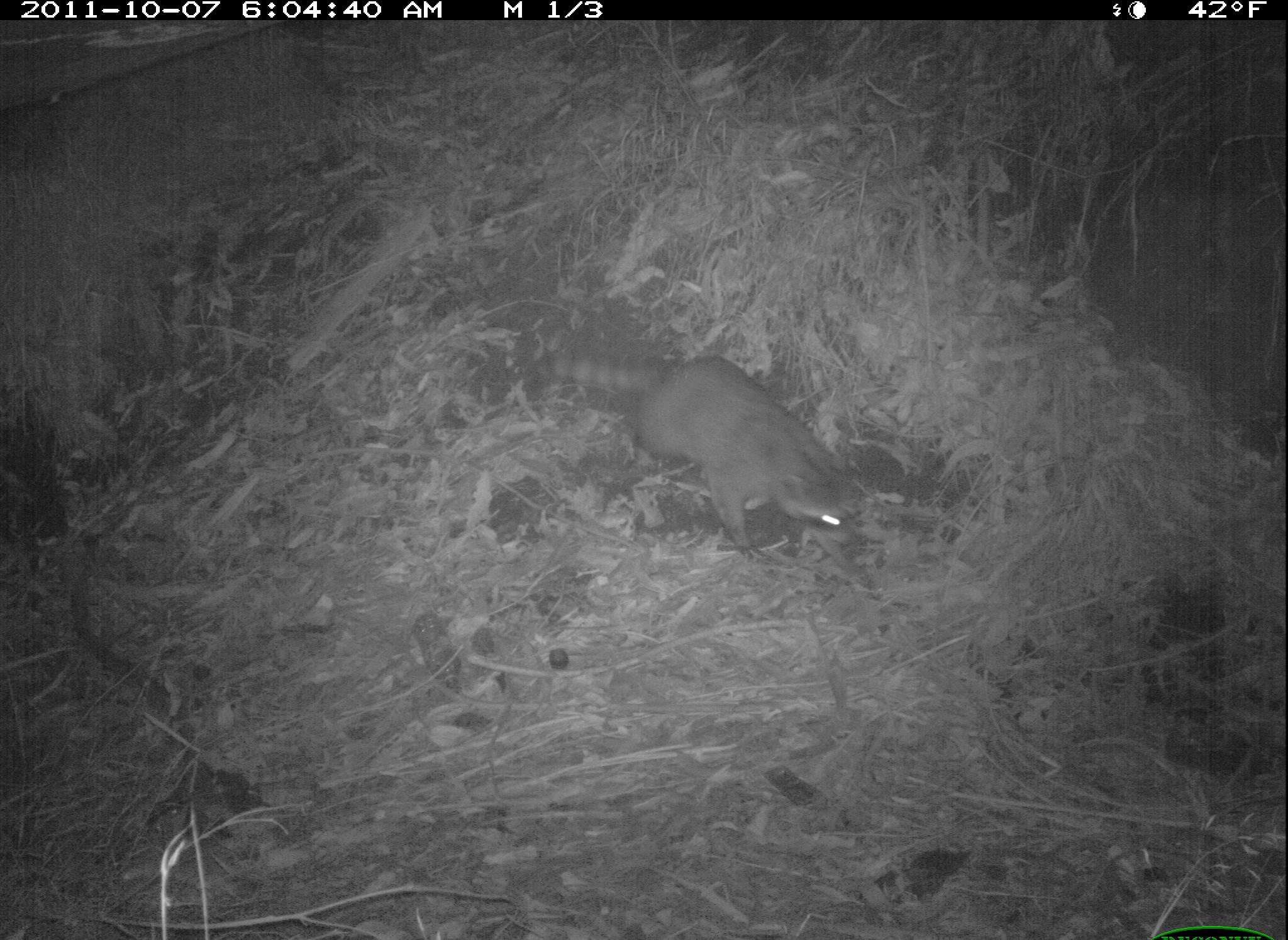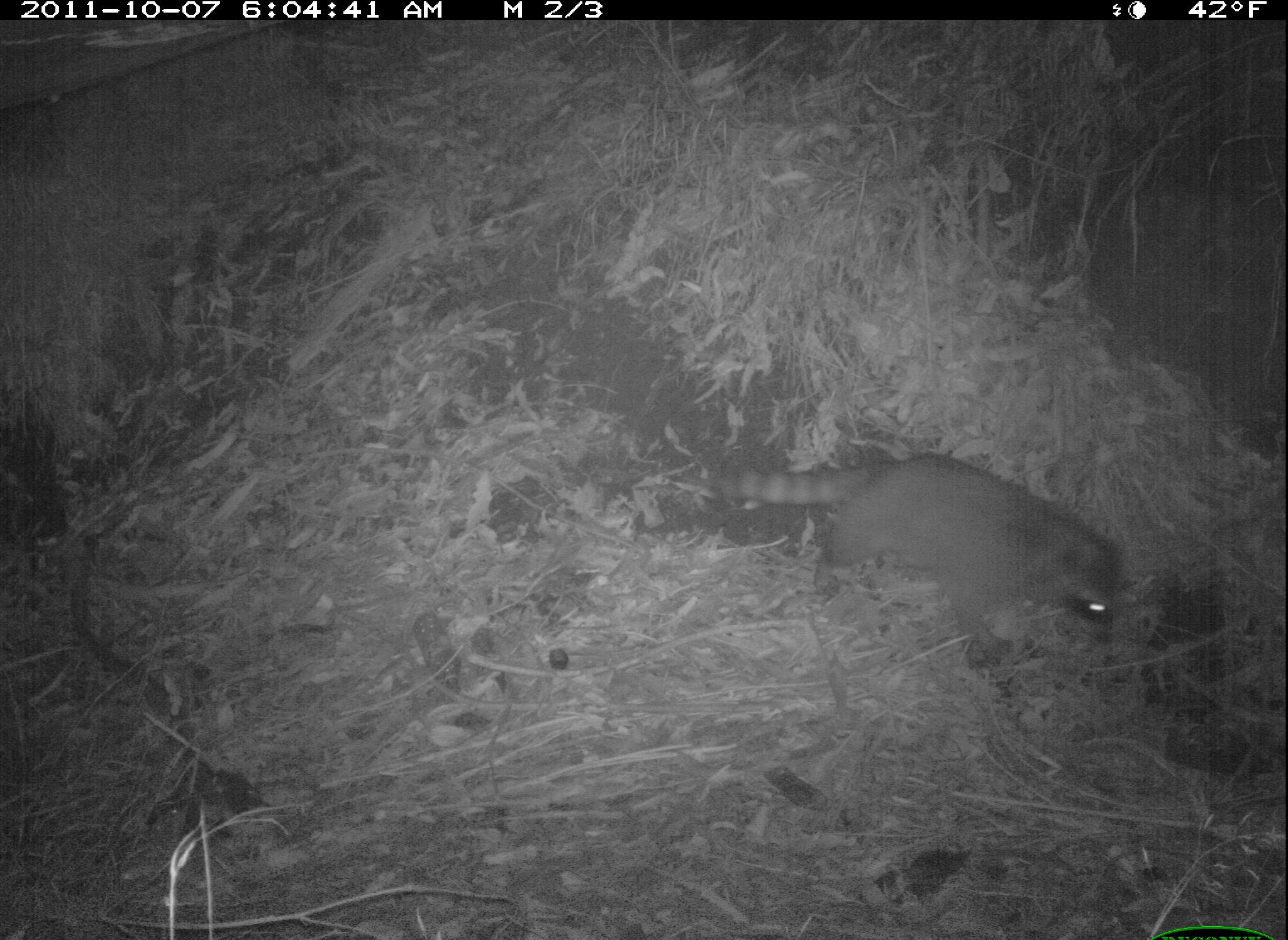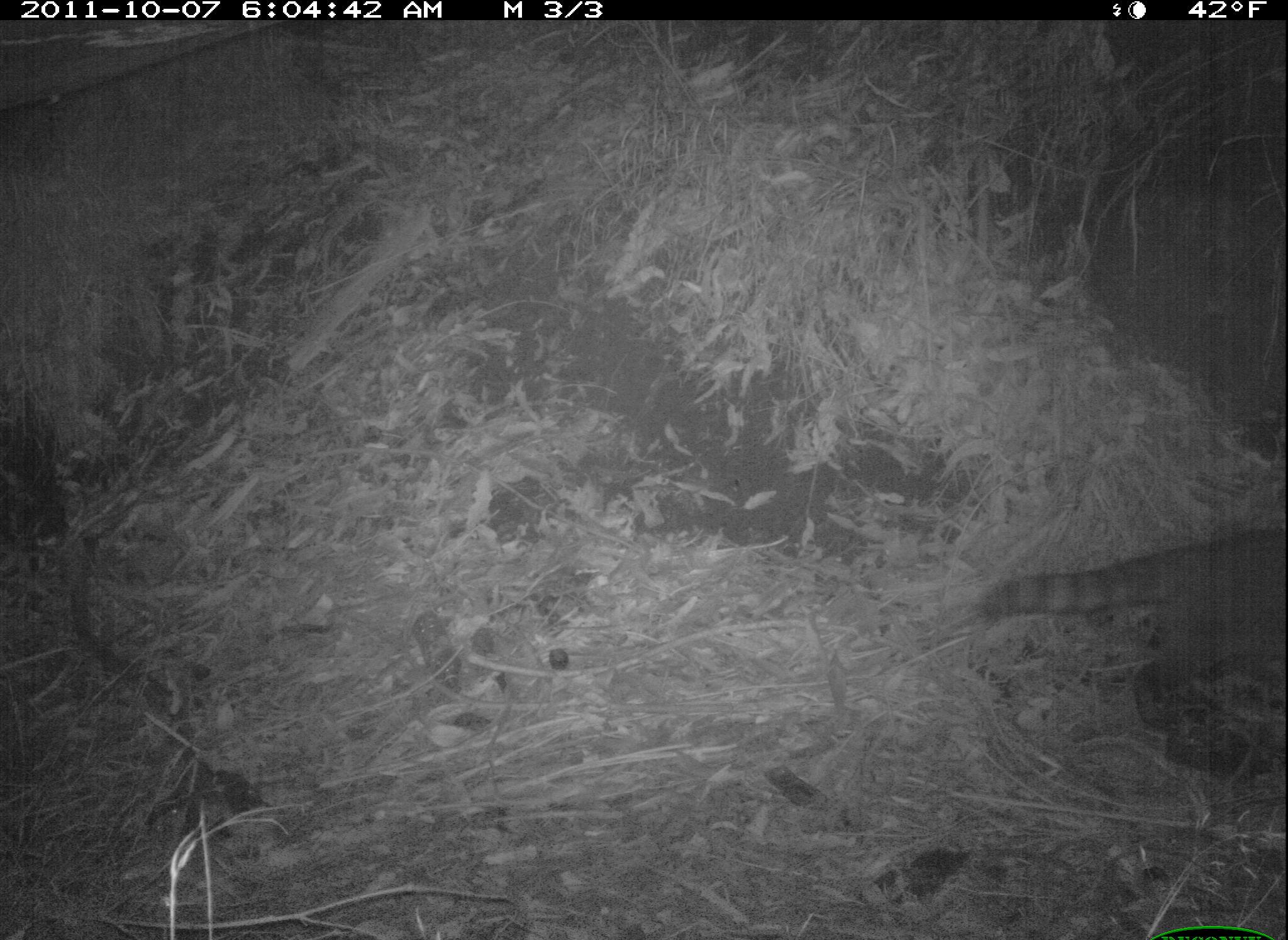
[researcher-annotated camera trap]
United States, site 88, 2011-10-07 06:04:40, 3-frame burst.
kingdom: Animalia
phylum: Chordata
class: Mammalia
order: Carnivora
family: Procyonidae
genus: Procyon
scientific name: Procyon lotor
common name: raccoon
Raccoon (Procyon lotor).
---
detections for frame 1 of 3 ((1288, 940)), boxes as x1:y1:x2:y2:
raccoon: 538:322:894:572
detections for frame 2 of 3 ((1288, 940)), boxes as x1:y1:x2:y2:
raccoon: 687:403:1153:705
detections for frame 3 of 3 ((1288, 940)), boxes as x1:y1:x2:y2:
raccoon: 979:511:1286:755